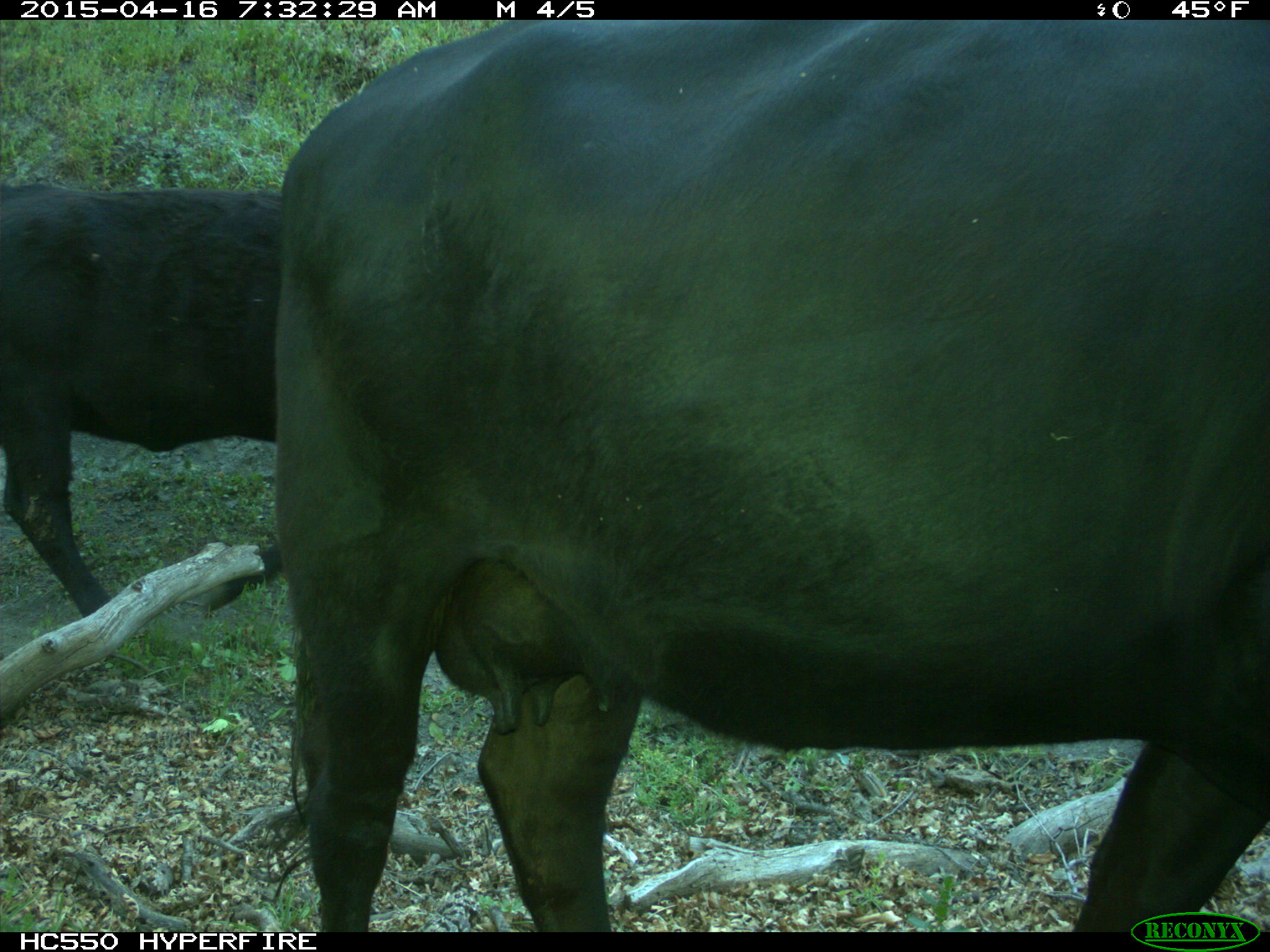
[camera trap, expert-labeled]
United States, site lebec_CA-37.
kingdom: Animalia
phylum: Chordata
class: Mammalia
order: Artiodactyla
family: Bovidae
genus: Bos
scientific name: Bos taurus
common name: domestic cow